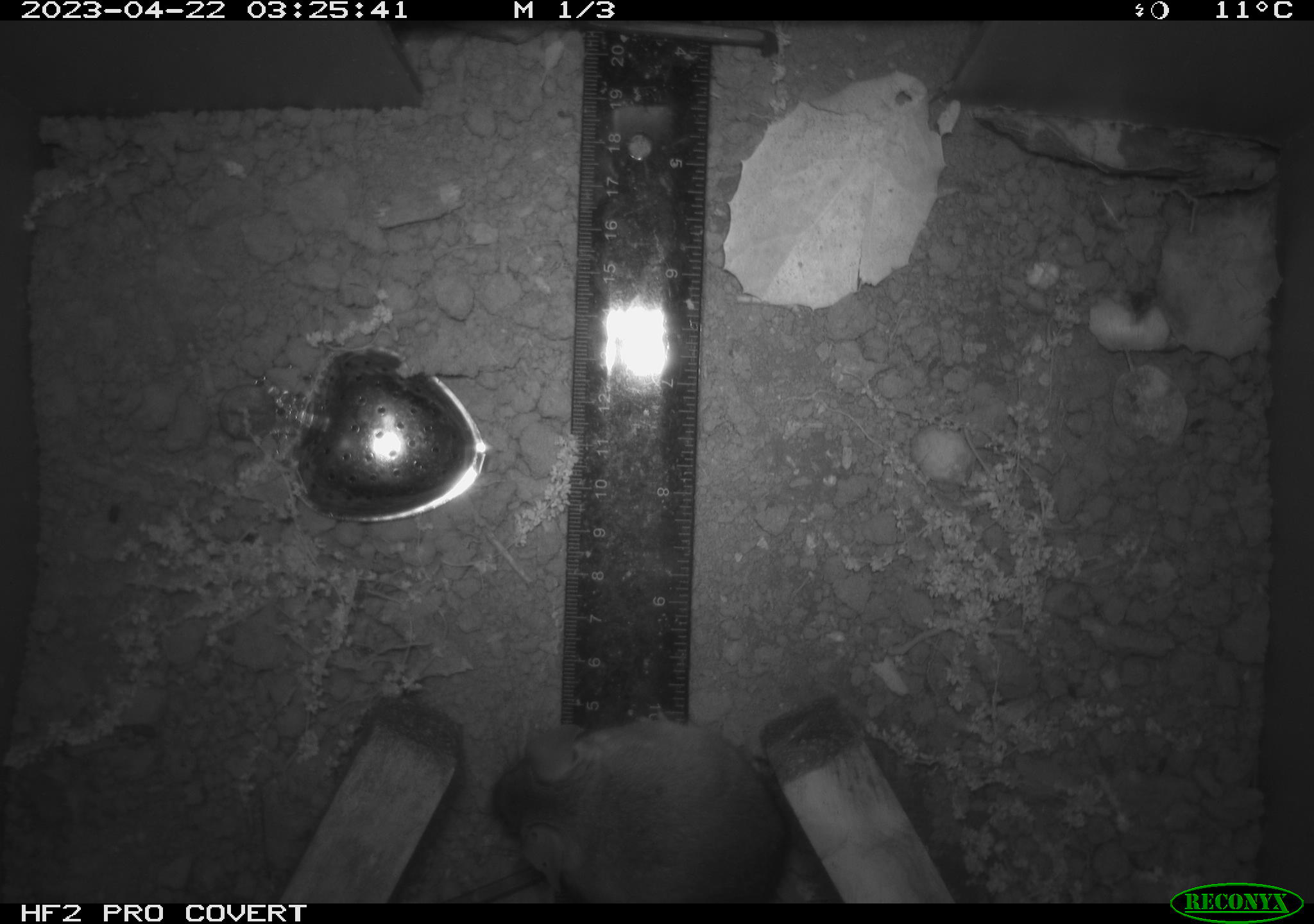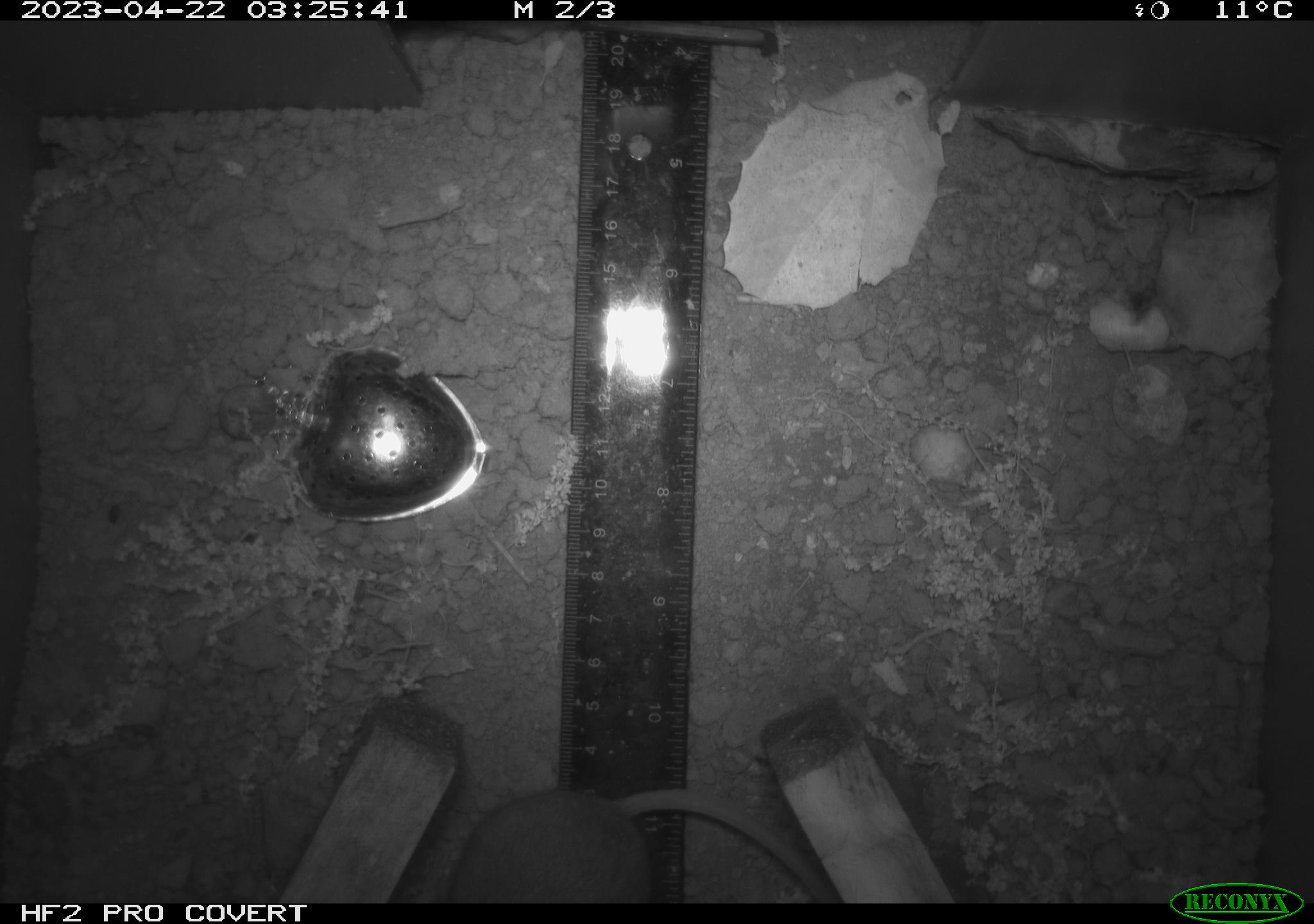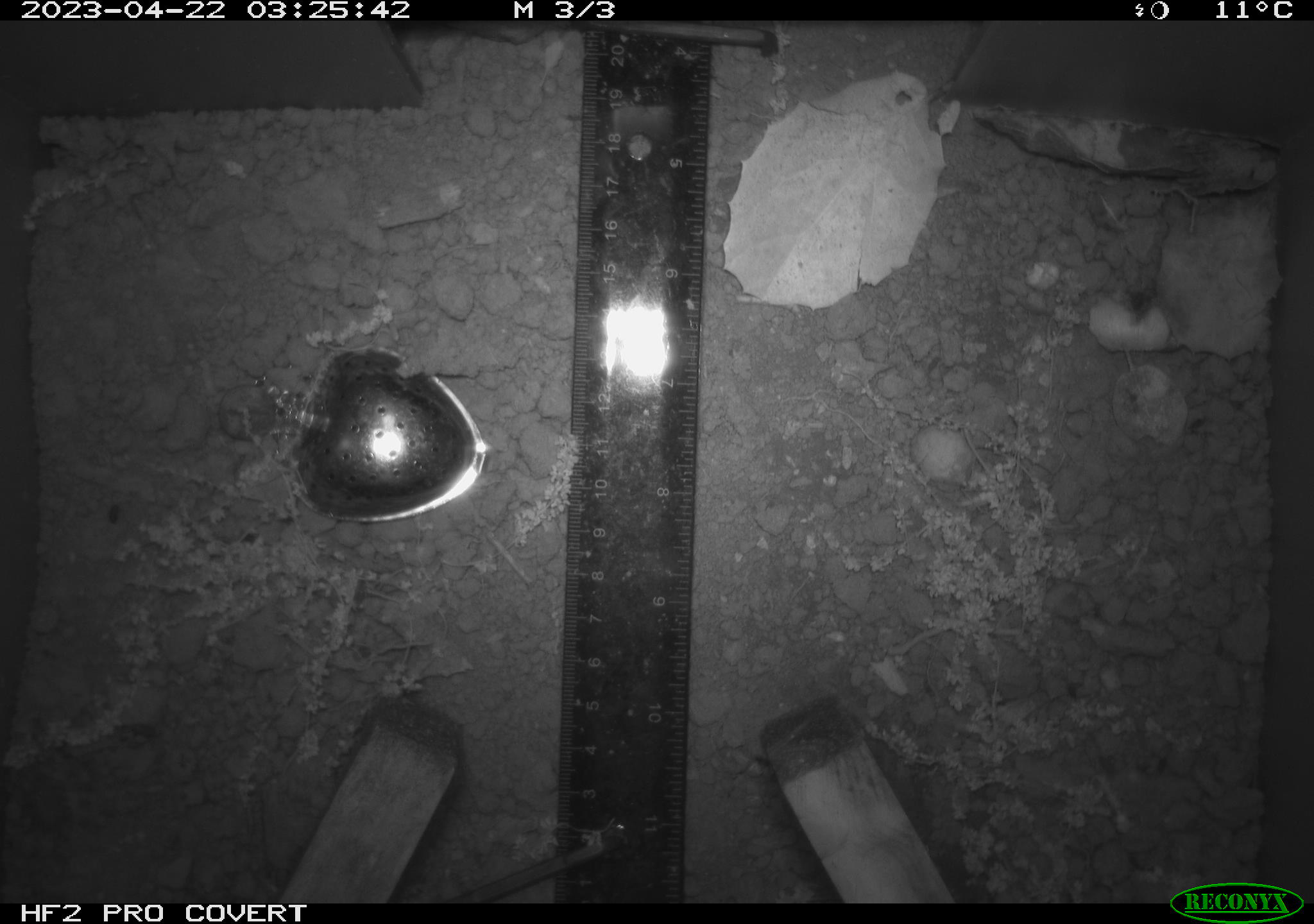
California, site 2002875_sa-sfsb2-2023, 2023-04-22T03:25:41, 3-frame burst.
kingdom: Animalia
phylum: Chordata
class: Mammalia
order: Rodentia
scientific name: Rodentia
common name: mouse species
Mouse species (Rodentia).